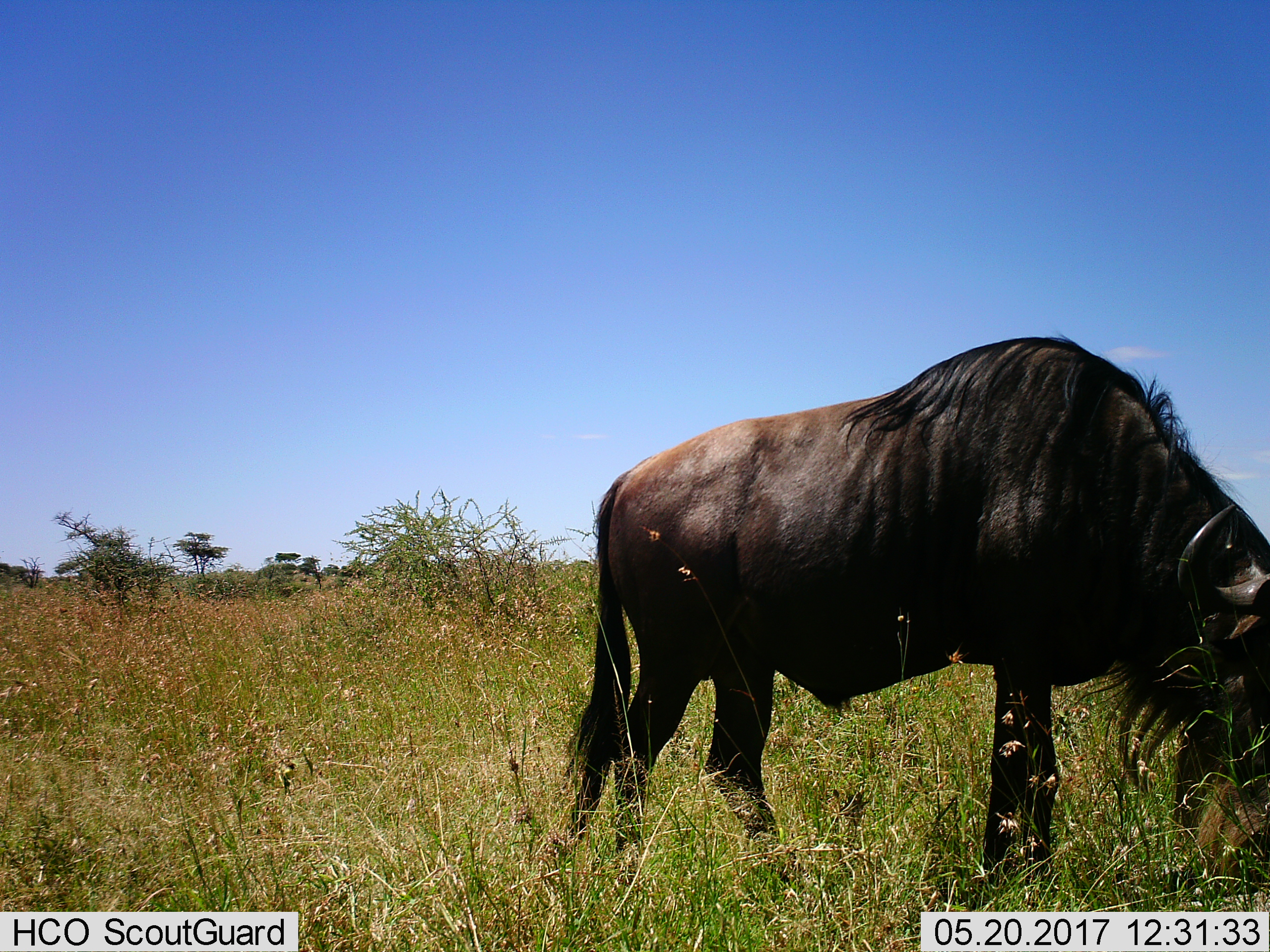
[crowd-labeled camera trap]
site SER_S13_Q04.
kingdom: Animalia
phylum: Chordata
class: Mammalia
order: Artiodactyla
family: Bovidae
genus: Connochaetes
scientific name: Connochaetes taurinus taurinus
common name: blue wildebeest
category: wildebeestblue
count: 1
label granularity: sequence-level